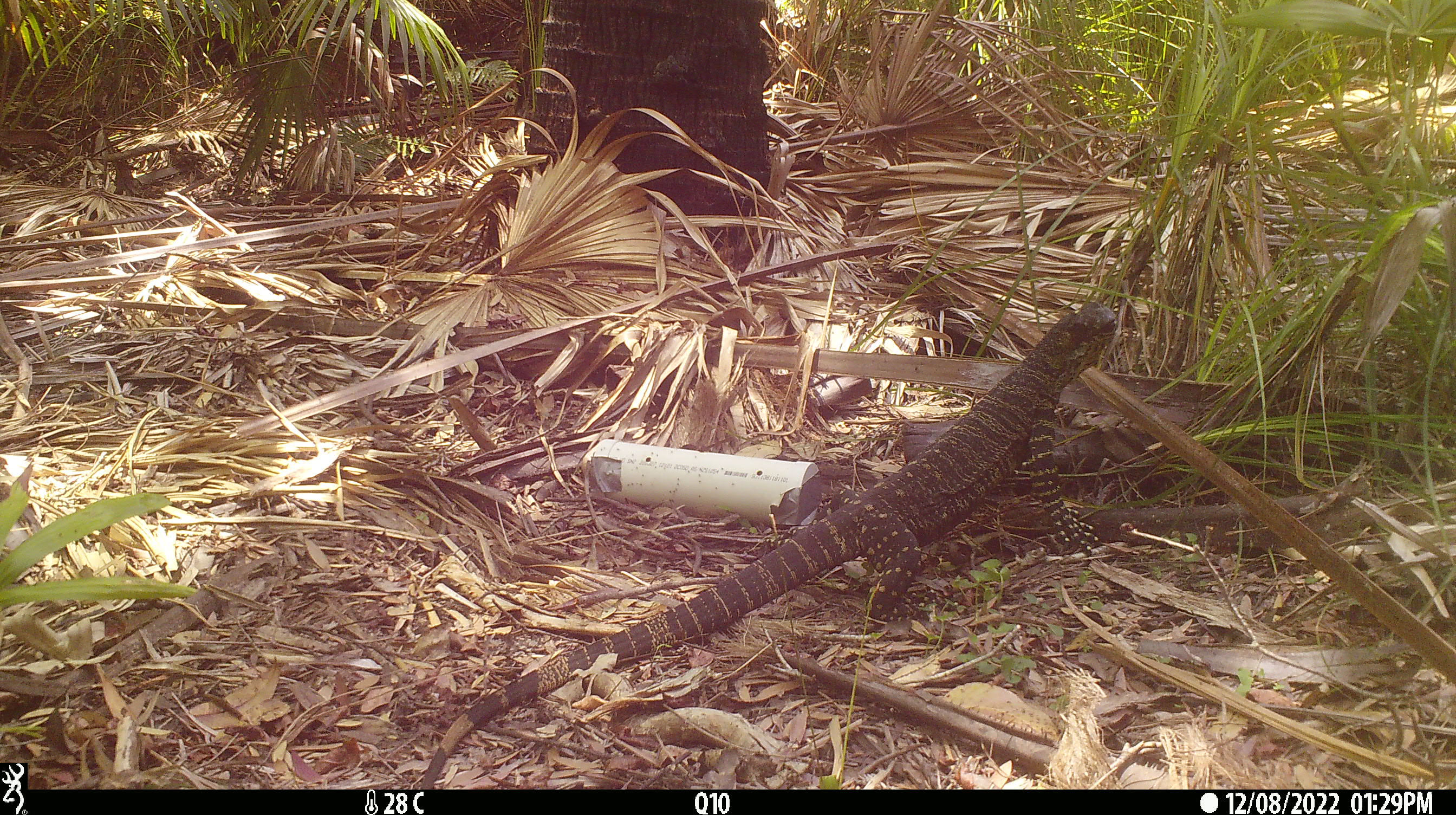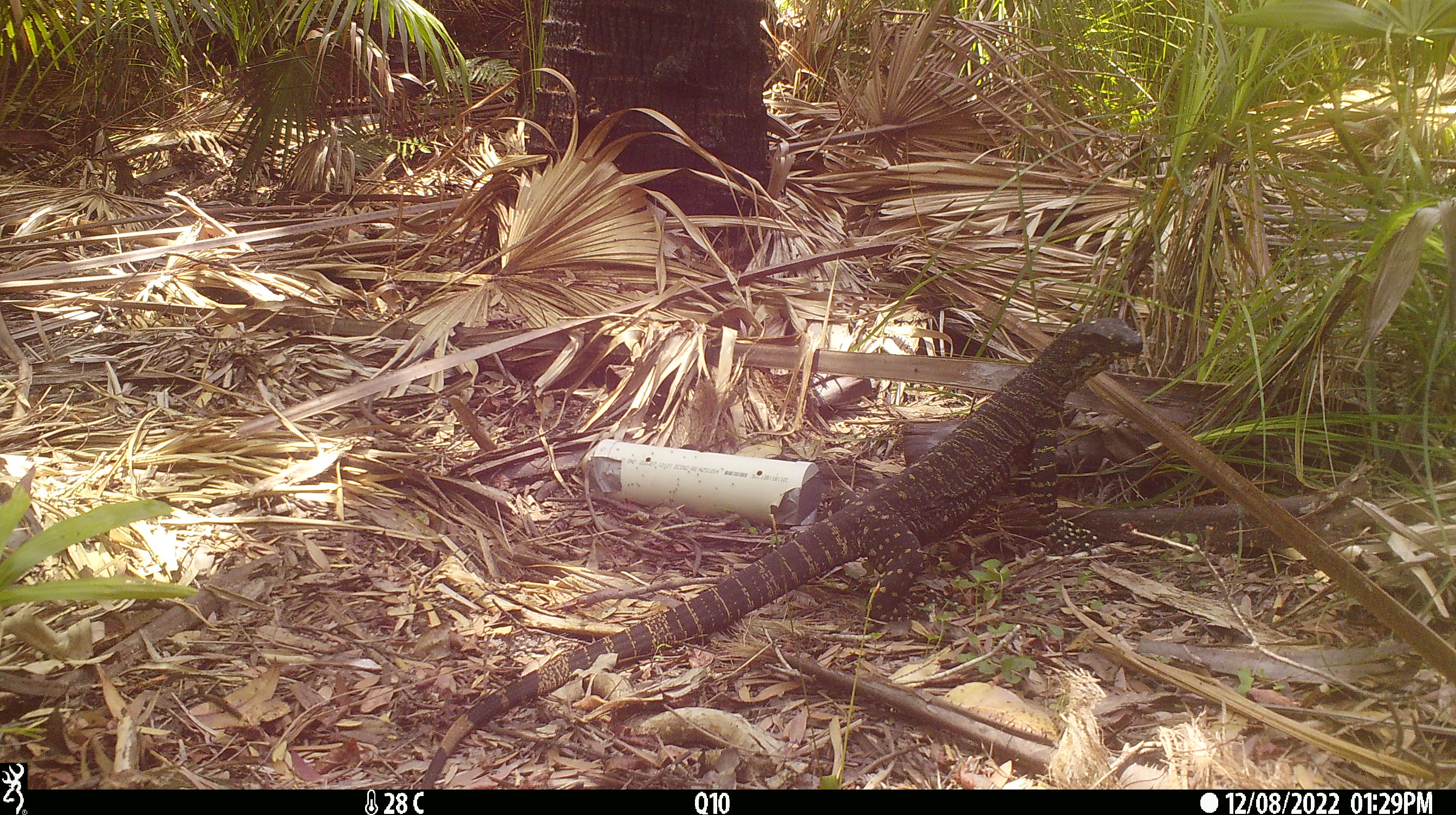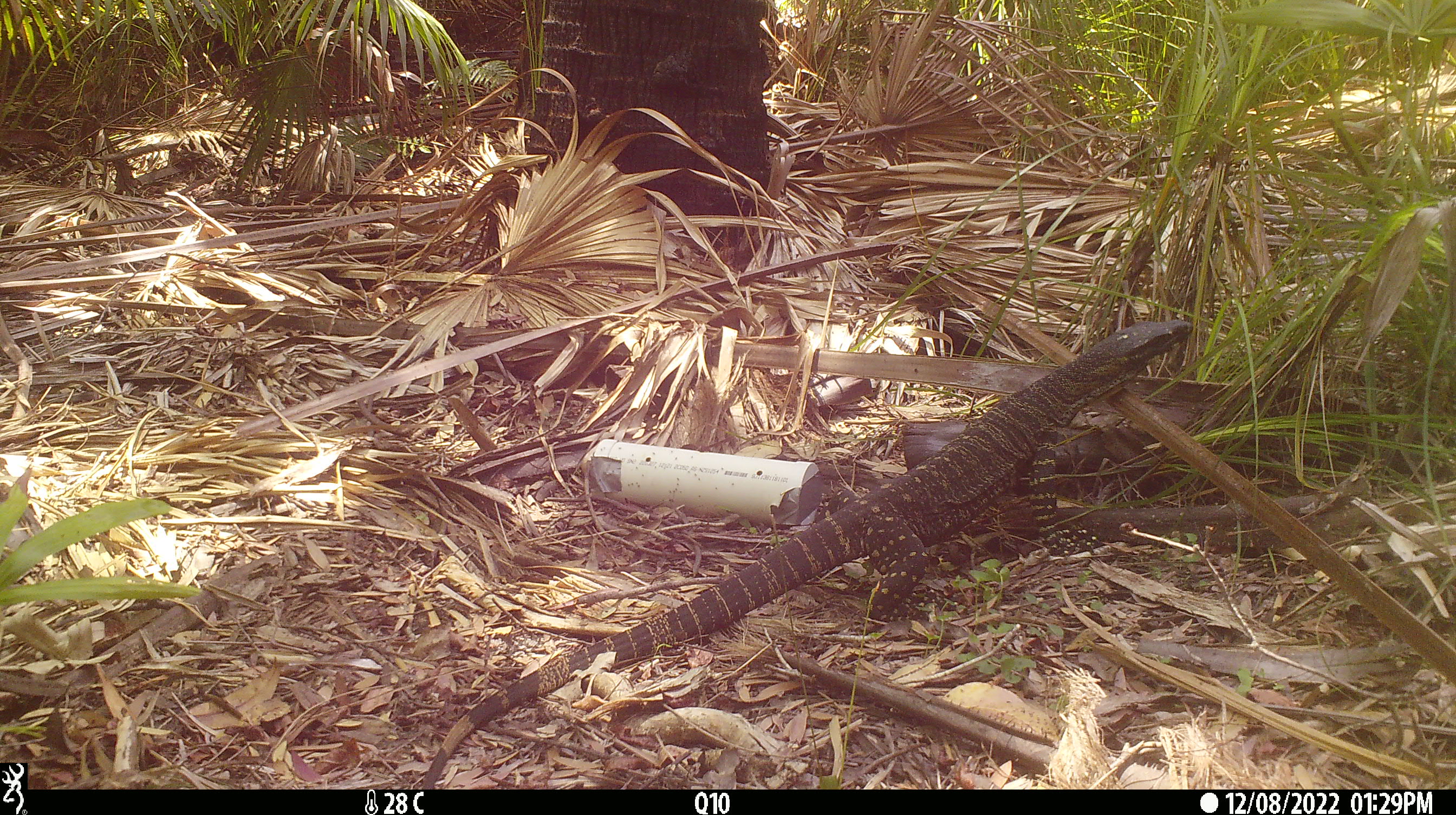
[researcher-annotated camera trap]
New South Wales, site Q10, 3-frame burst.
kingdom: Animalia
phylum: Chordata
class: Reptilia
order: Squamata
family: Varanidae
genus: Varanus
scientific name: Varanus varius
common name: lace monitor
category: goanna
Goanna (lace monitor) (Varanus varius).